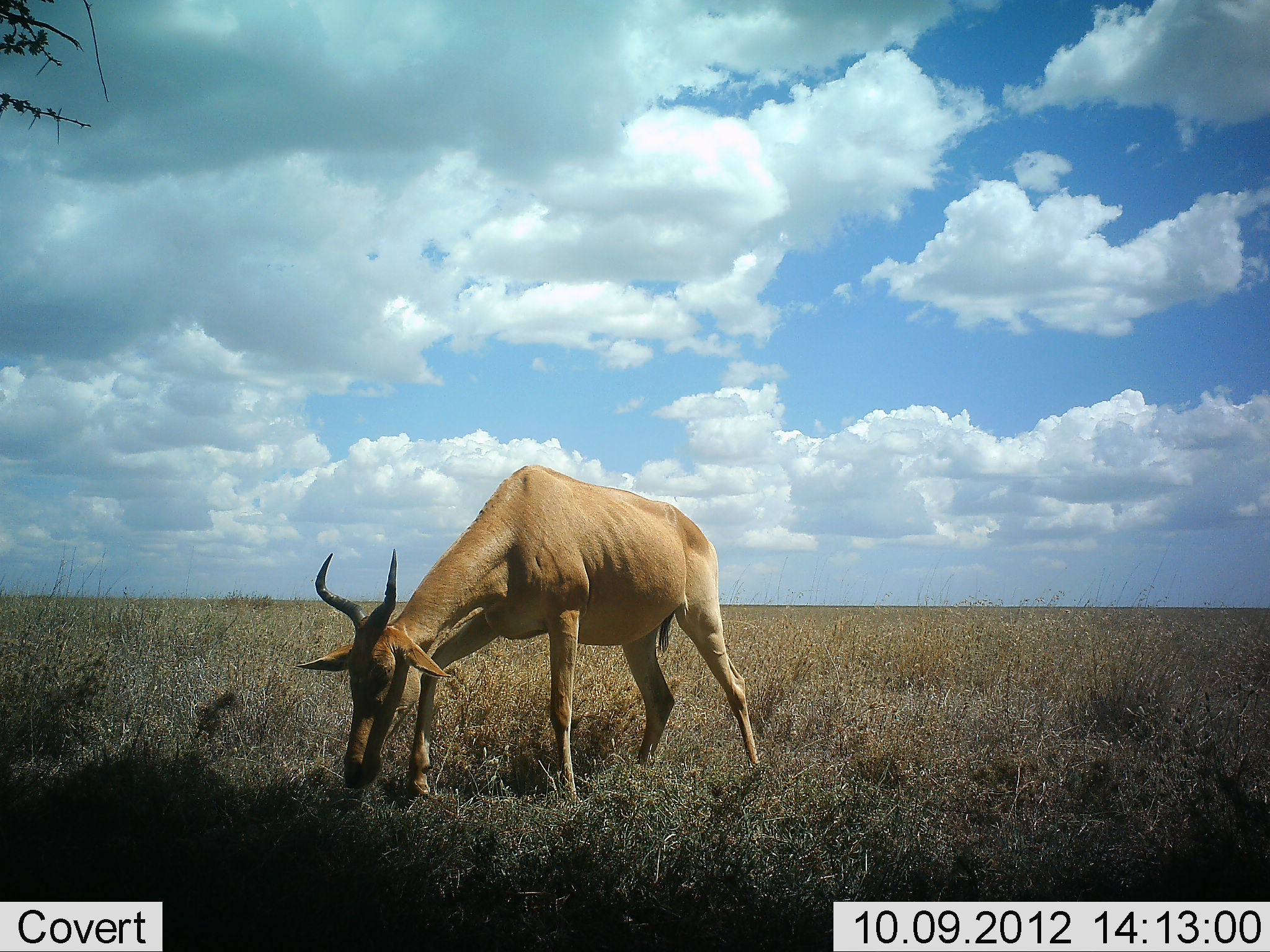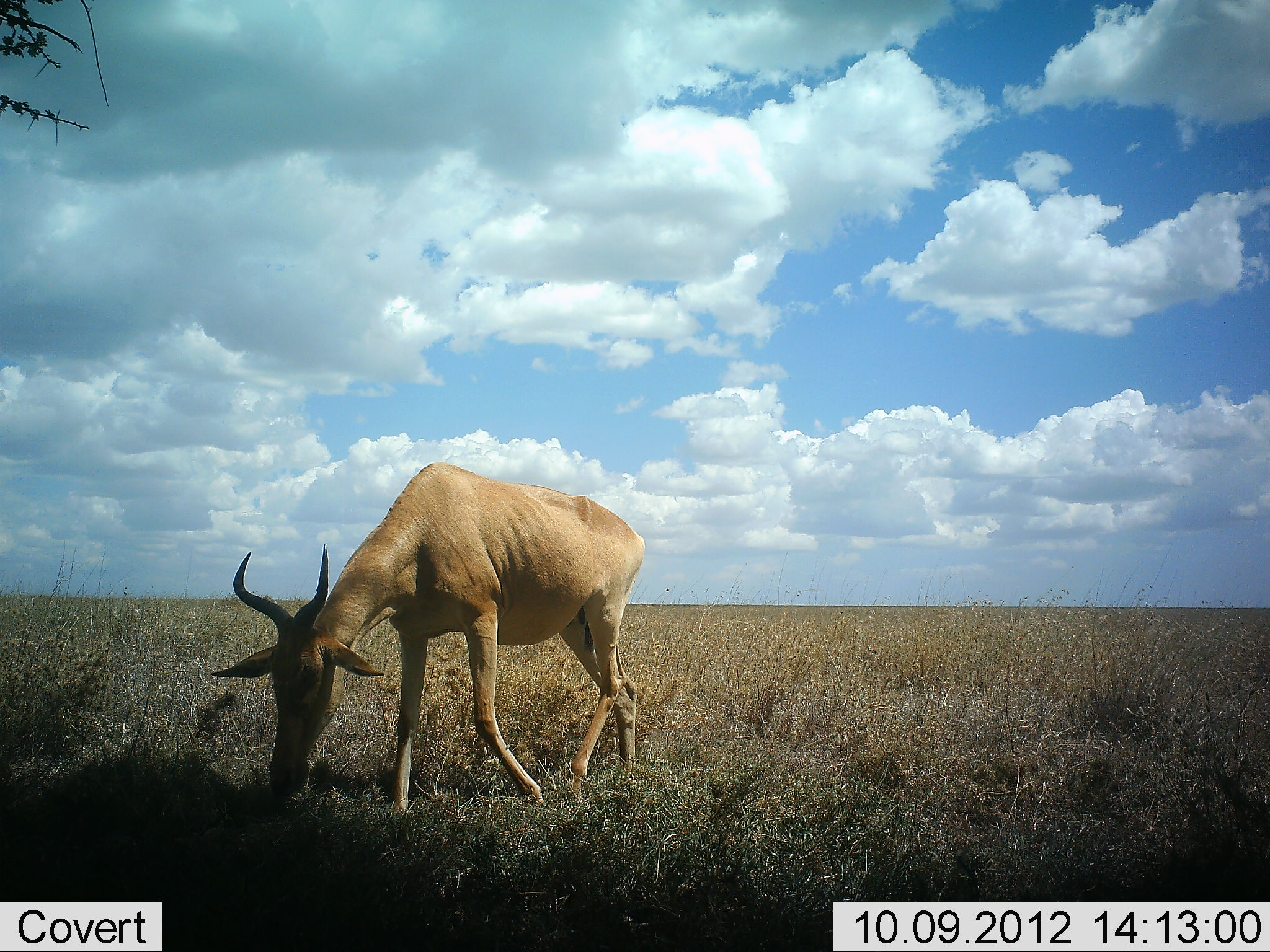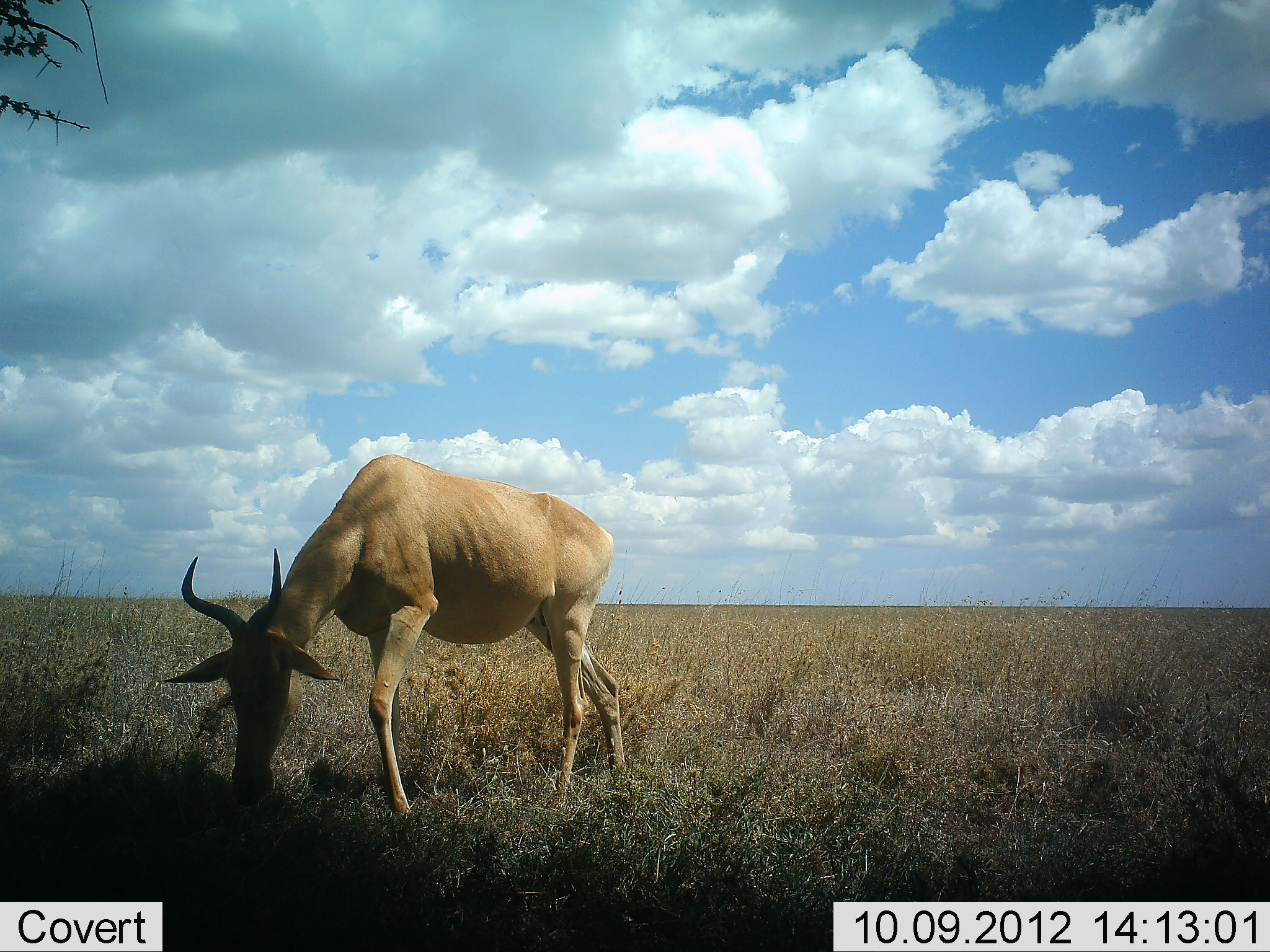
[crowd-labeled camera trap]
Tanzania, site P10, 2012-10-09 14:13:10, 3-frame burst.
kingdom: Animalia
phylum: Chordata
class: Mammalia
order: Artiodactyla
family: Bovidae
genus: Alcelaphus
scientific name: Alcelaphus buselaphus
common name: hartebeest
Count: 1.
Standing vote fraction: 10%.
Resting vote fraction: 0%.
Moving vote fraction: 30%.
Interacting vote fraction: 0%.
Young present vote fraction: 0%.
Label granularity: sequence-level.